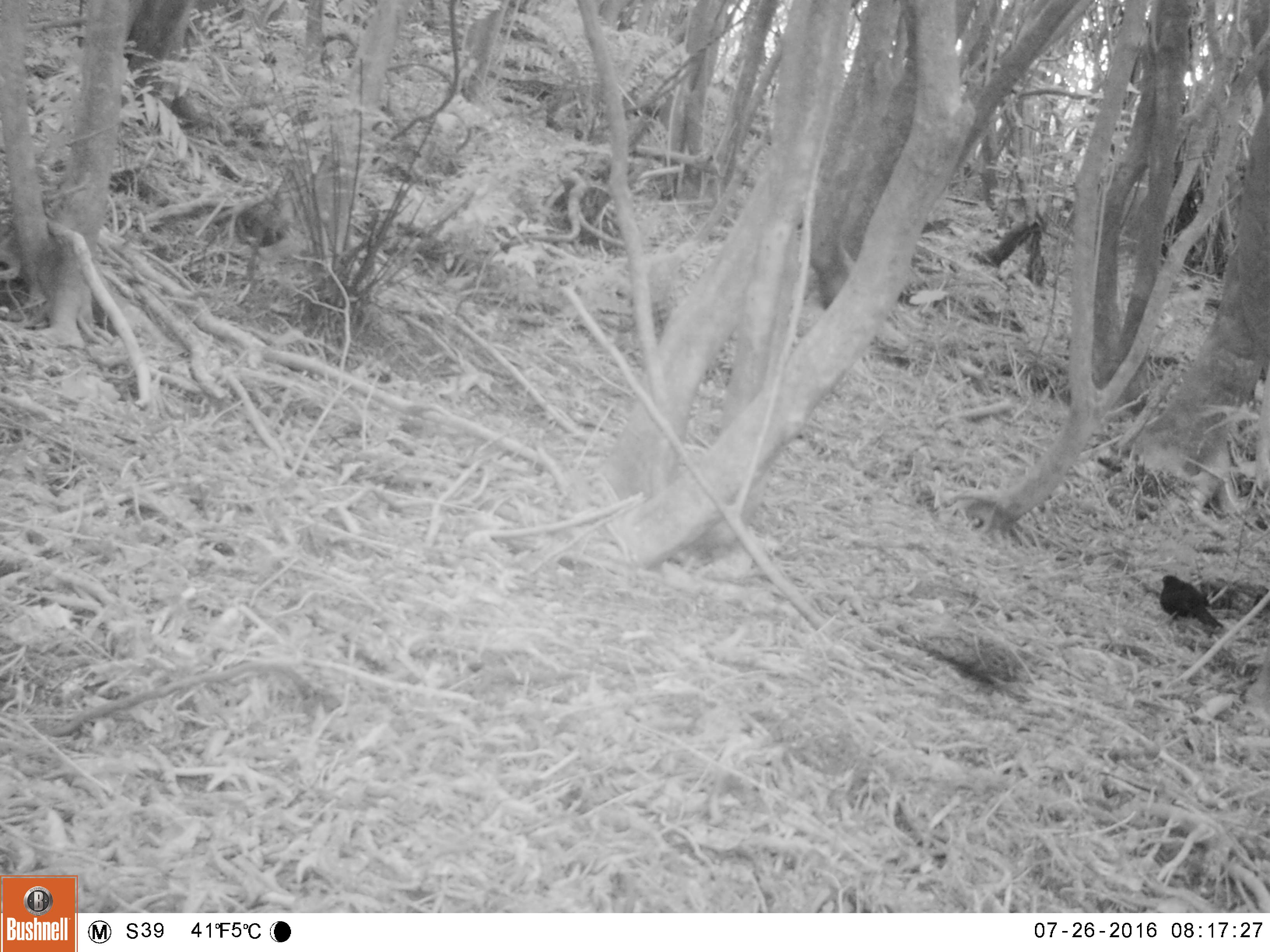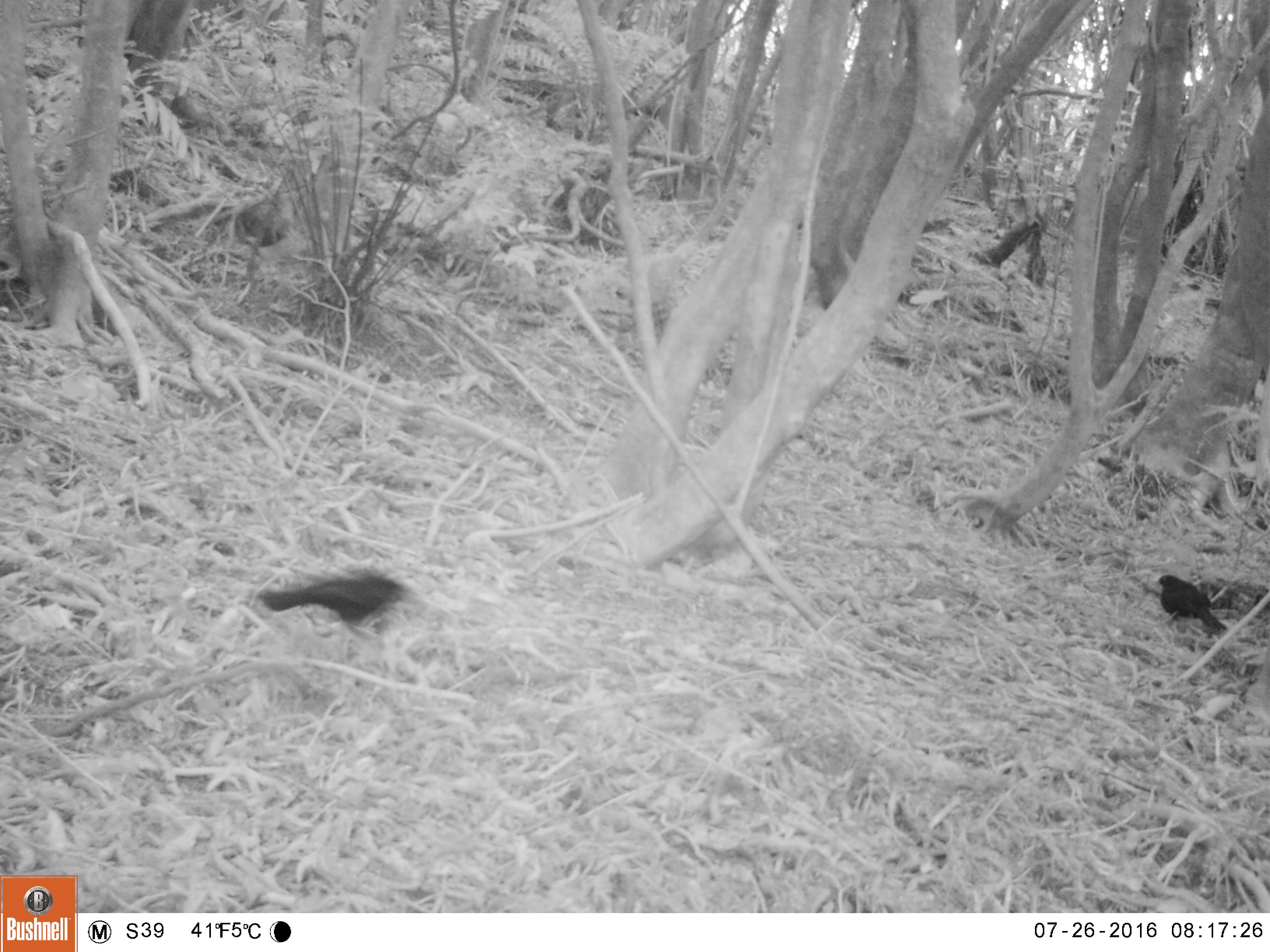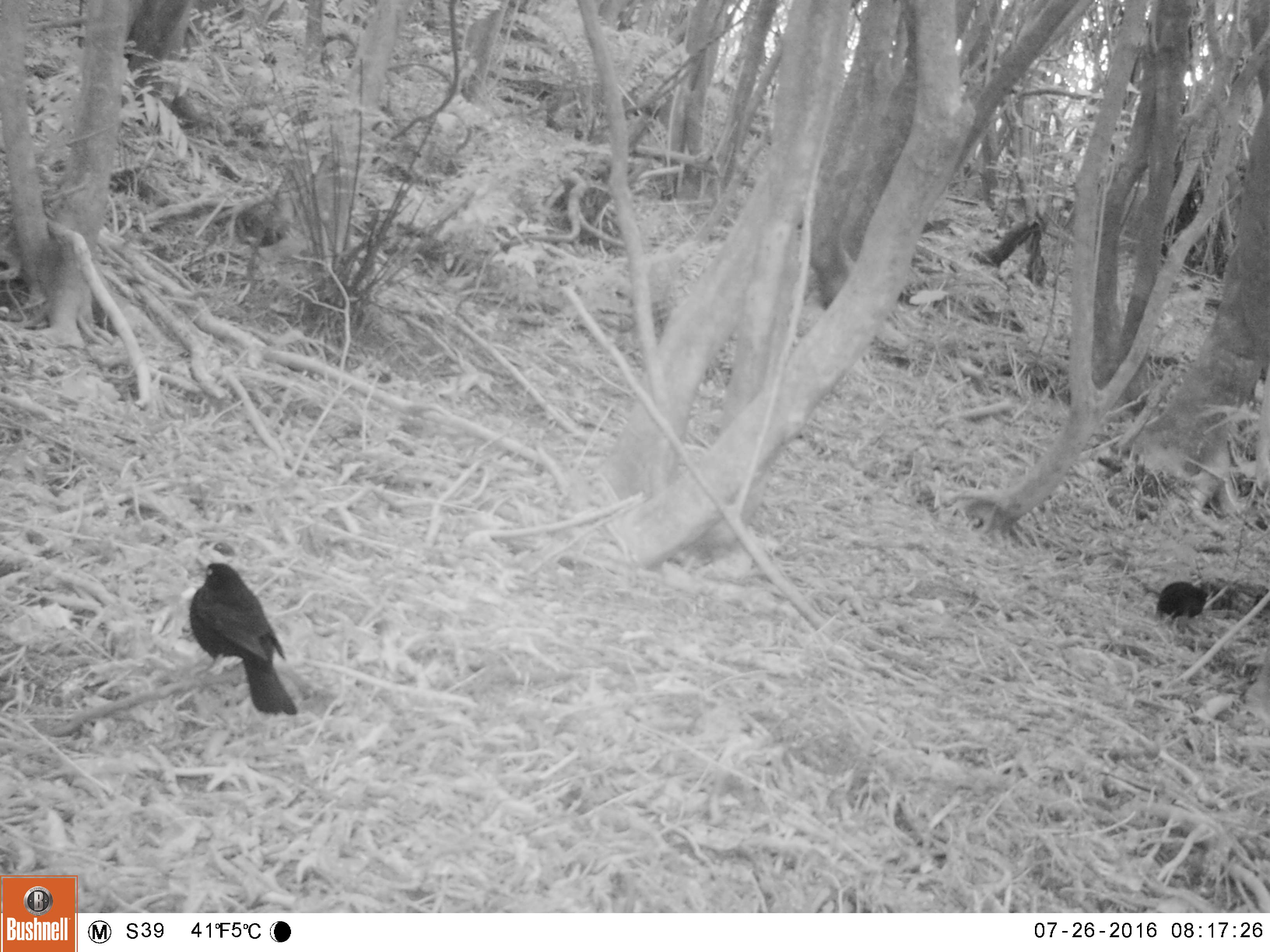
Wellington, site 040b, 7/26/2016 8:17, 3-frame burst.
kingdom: Animalia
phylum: Chordata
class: Aves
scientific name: Aves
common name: bird